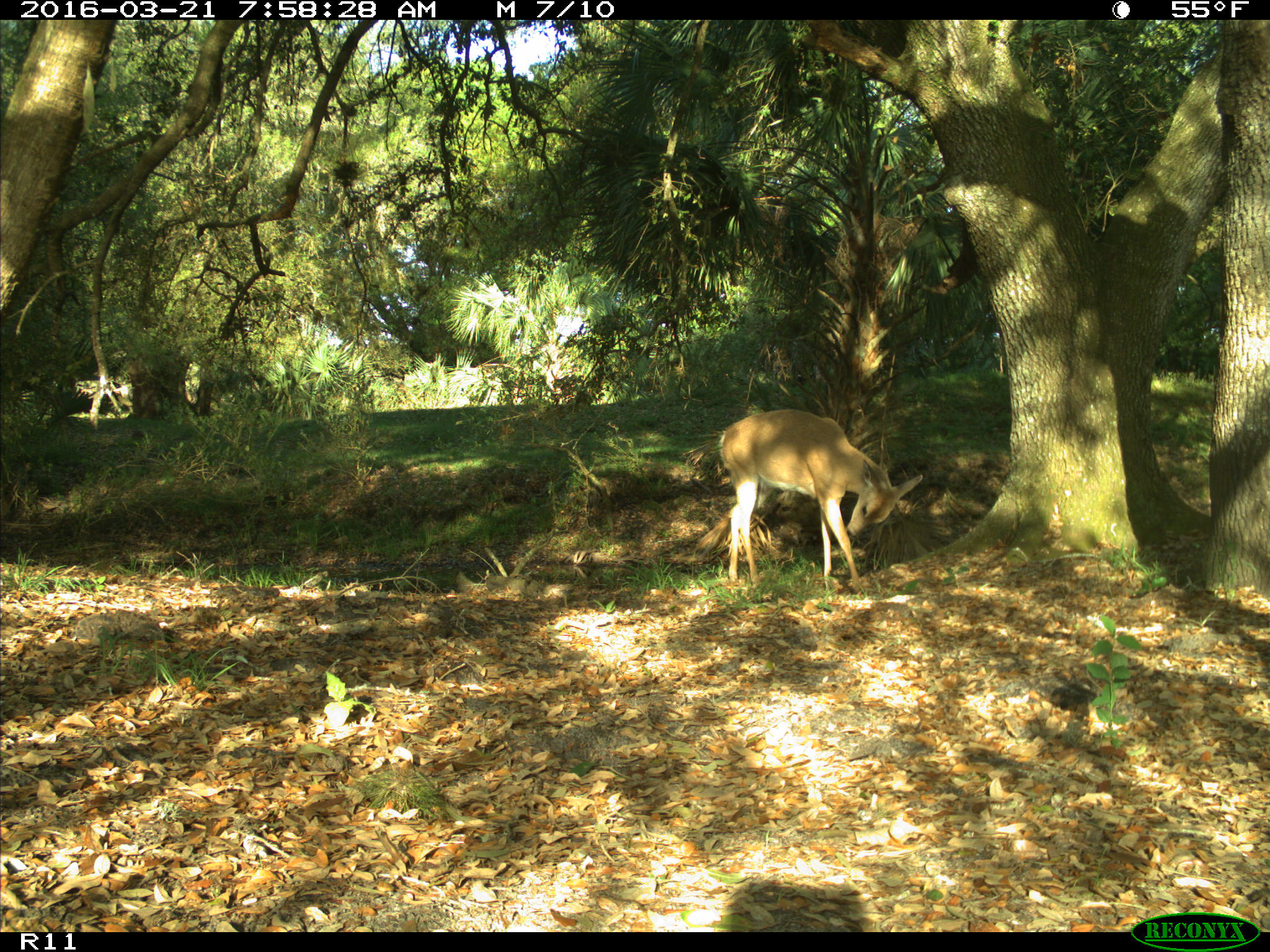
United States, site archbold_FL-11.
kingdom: Animalia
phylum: Chordata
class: Mammalia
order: Artiodactyla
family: Cervidae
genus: Odocoileus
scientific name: Odocoileus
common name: deer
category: unidentified deer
Unidentified deer (deer) (Odocoileus).